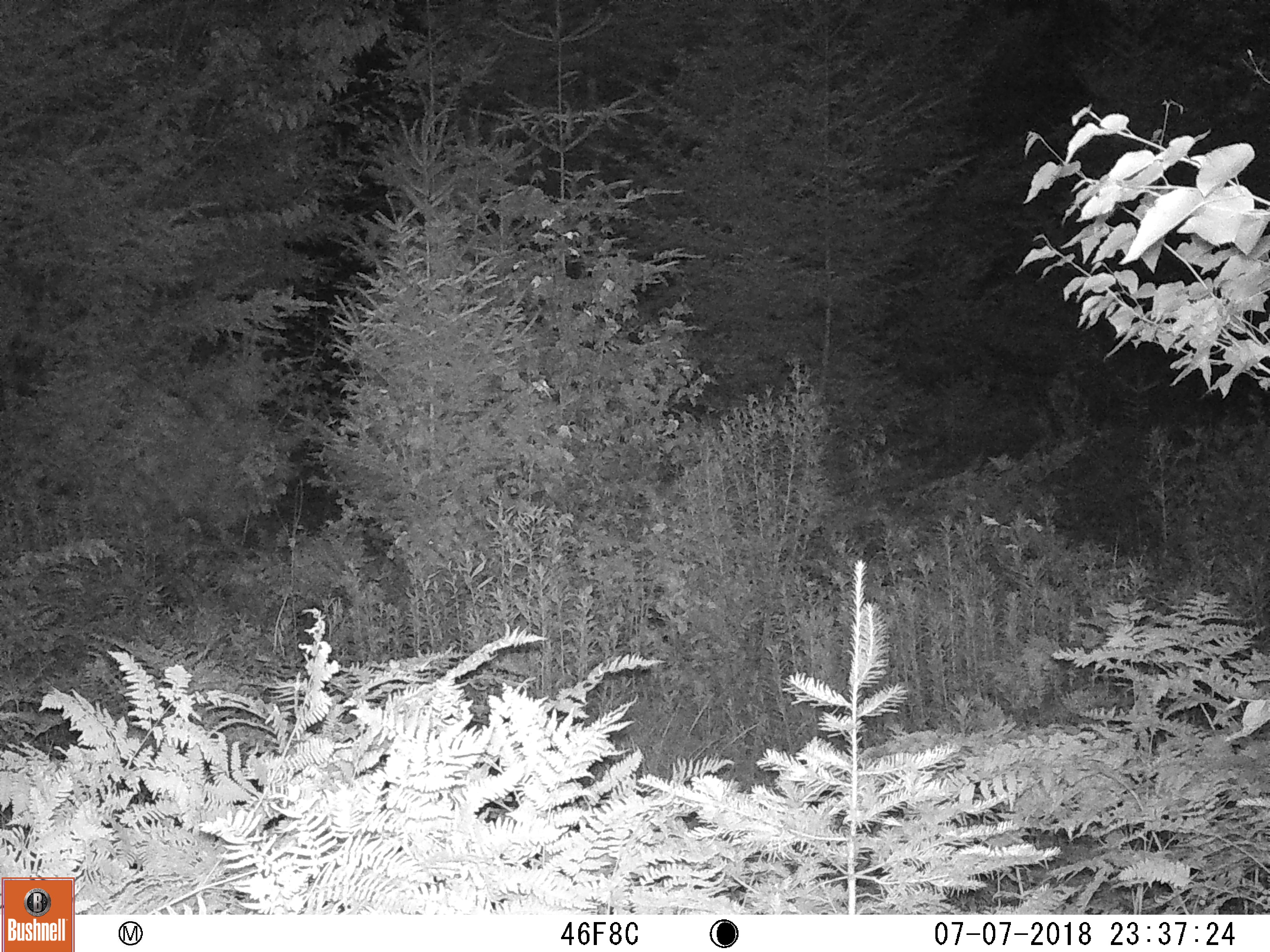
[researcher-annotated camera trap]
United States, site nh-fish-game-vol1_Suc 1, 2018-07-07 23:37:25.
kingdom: Animalia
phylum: Chordata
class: Mammalia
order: Artiodactyla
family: Cervidae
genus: Odocoileus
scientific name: Odocoileus virginianus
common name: white-tailed deer